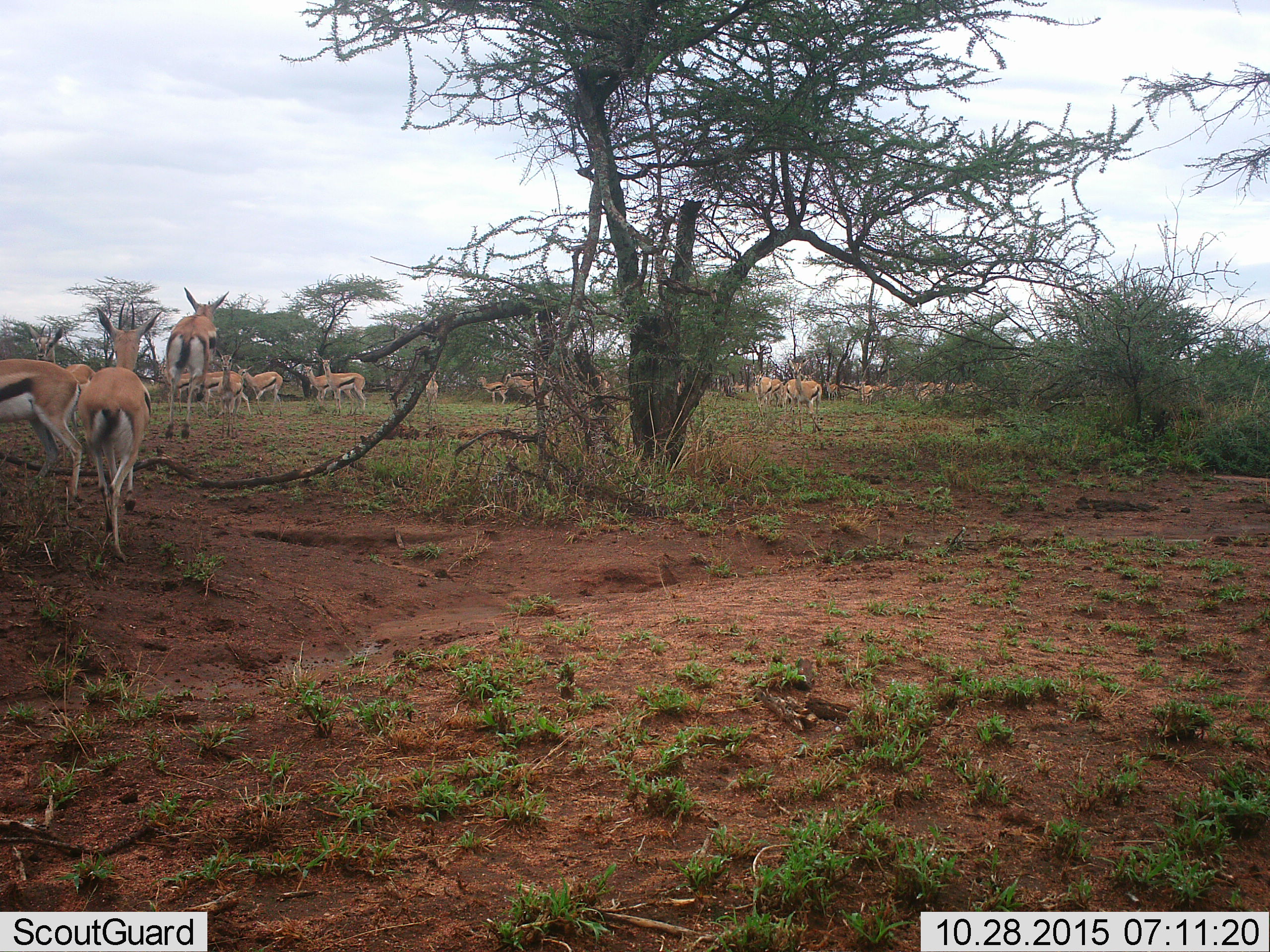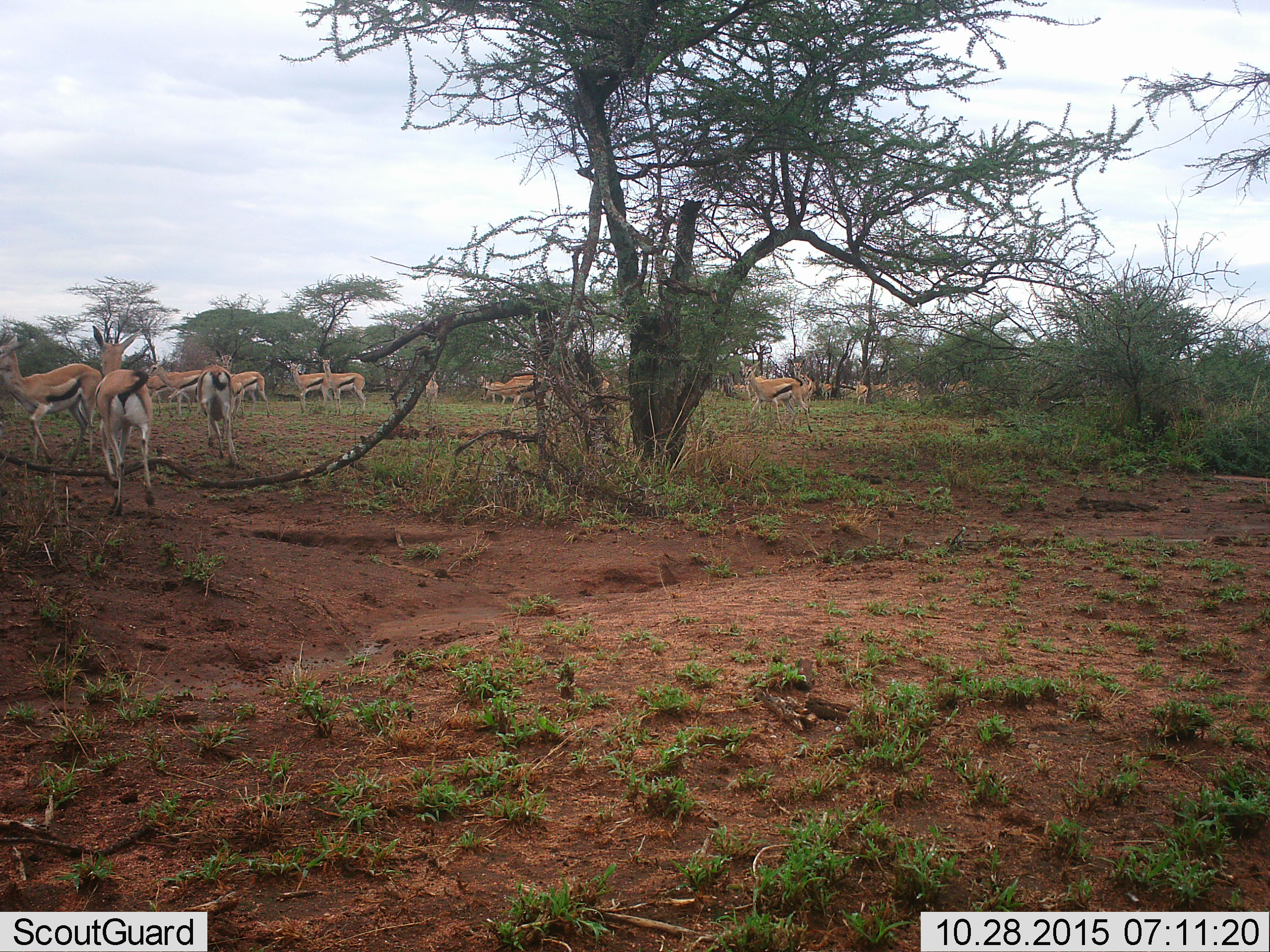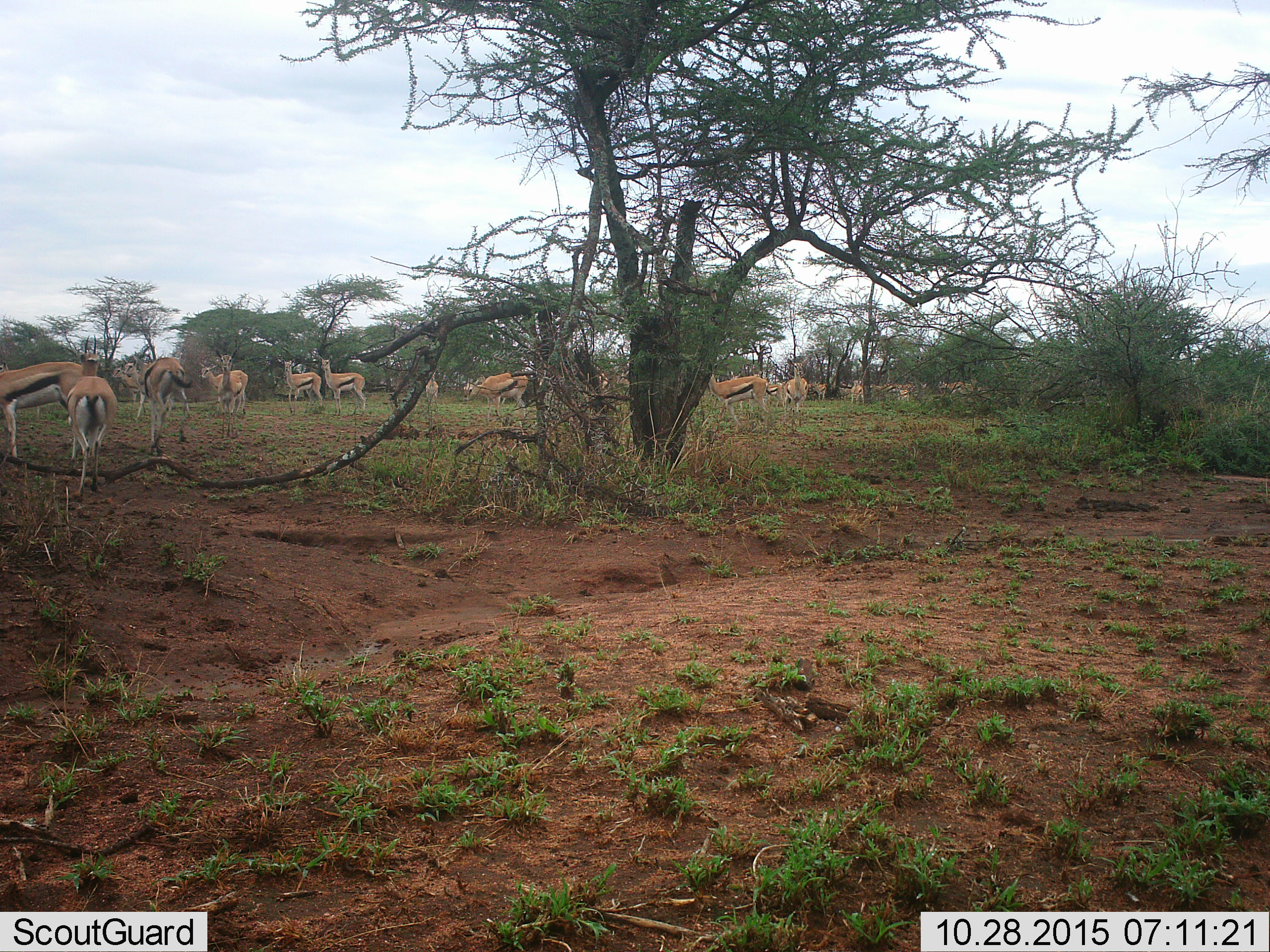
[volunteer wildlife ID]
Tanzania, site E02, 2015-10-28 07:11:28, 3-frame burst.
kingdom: Animalia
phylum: Chordata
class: Mammalia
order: Artiodactyla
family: Bovidae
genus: Eudorcas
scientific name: Eudorcas thomsonii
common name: thomson's gazelle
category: gazellethomsons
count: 11-50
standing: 53%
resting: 6%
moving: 88%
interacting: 12%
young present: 12%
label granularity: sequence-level